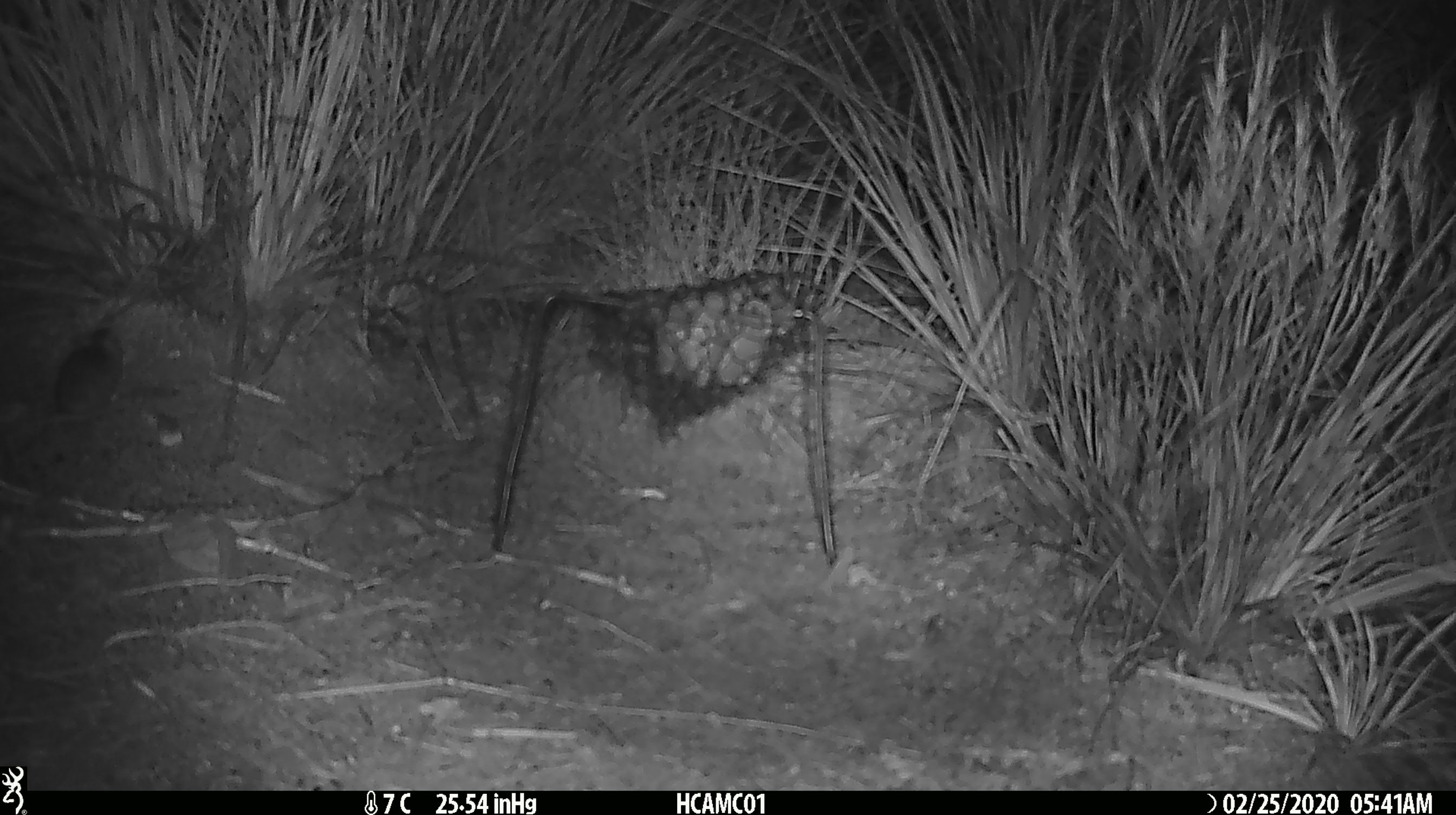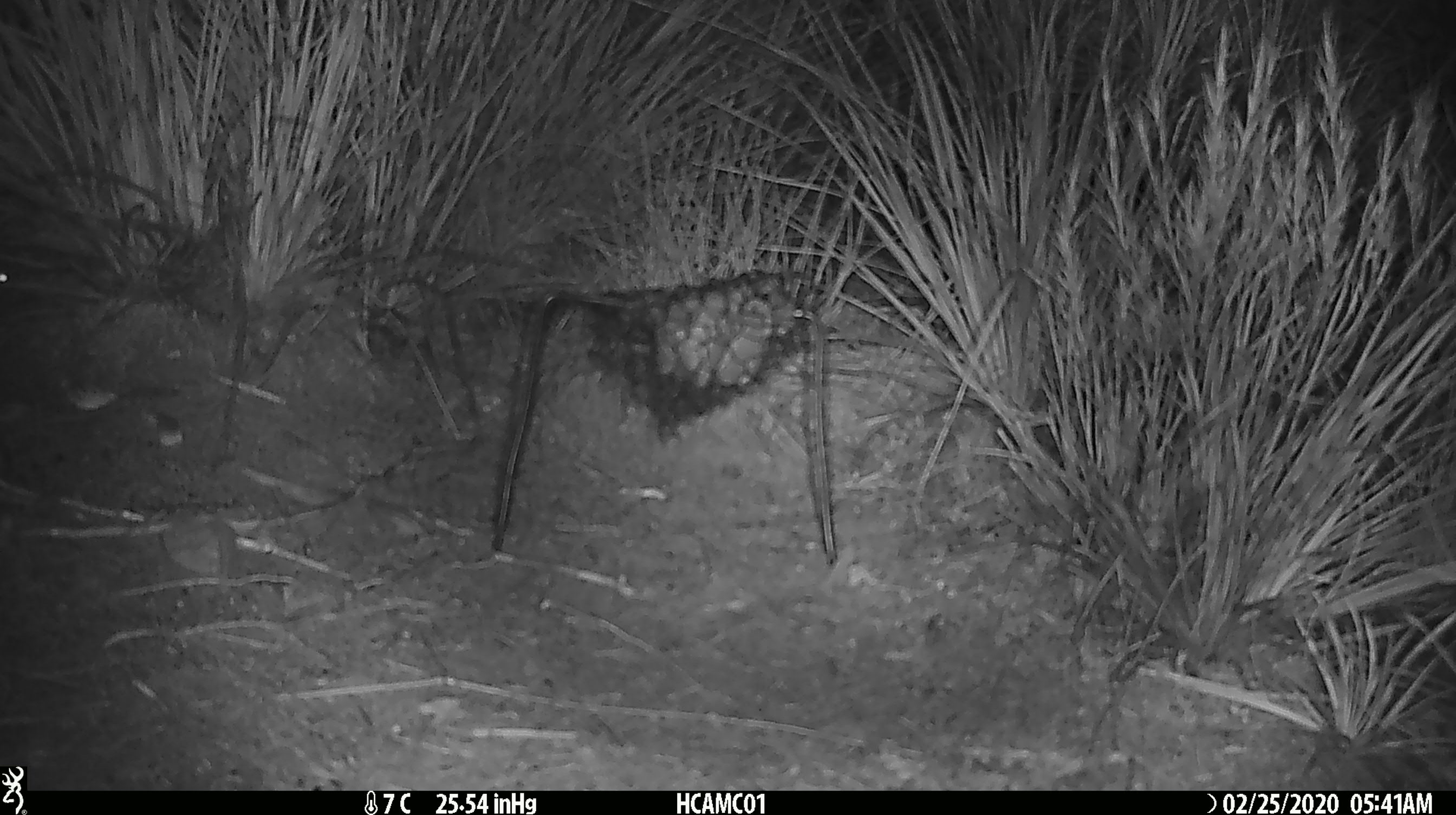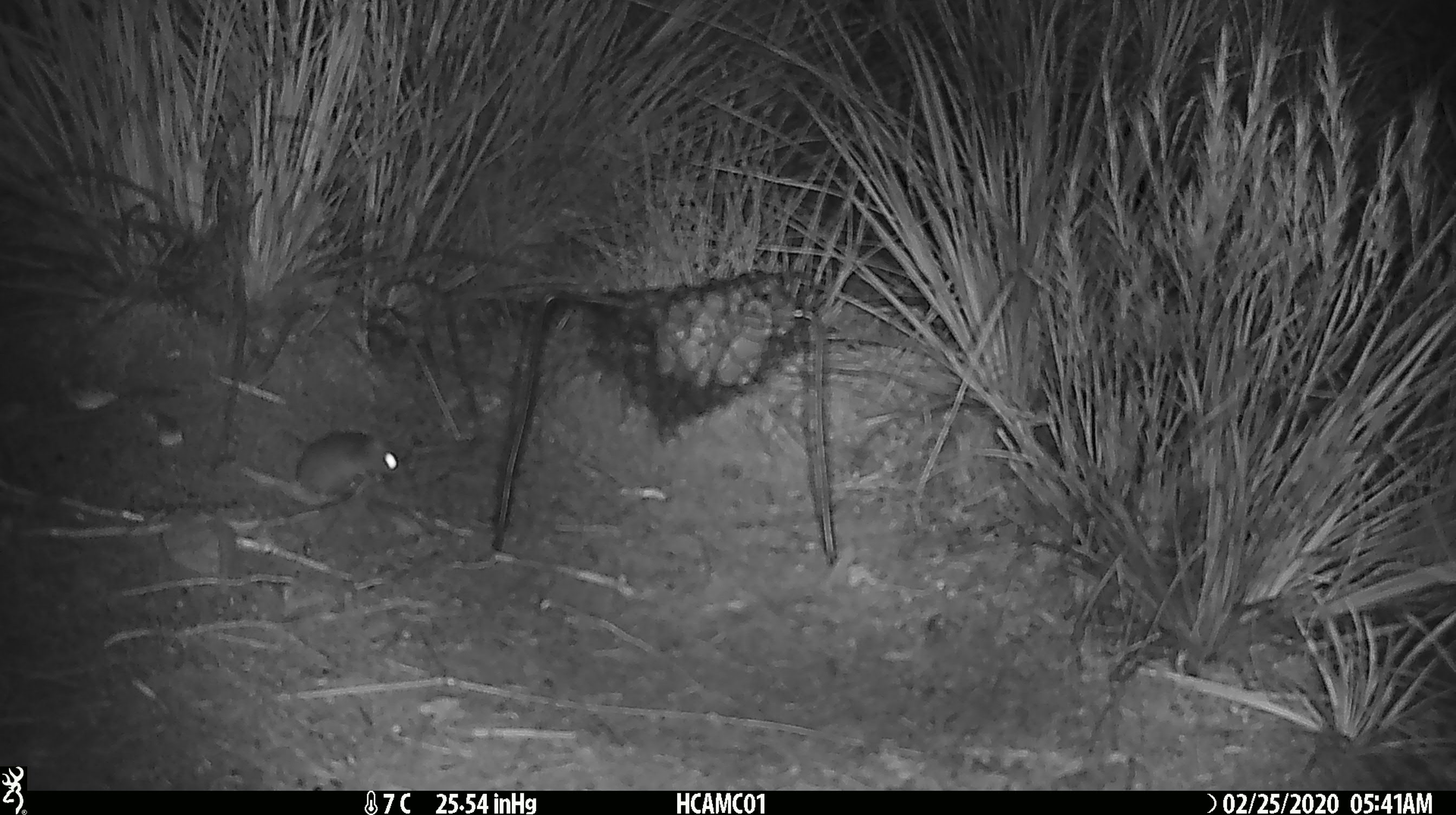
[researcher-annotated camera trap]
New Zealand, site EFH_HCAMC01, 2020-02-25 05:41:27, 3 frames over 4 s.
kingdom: Animalia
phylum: Chordata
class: Mammalia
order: Rodentia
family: Muridae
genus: Mus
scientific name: Mus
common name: mouse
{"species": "mouse (Mus)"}